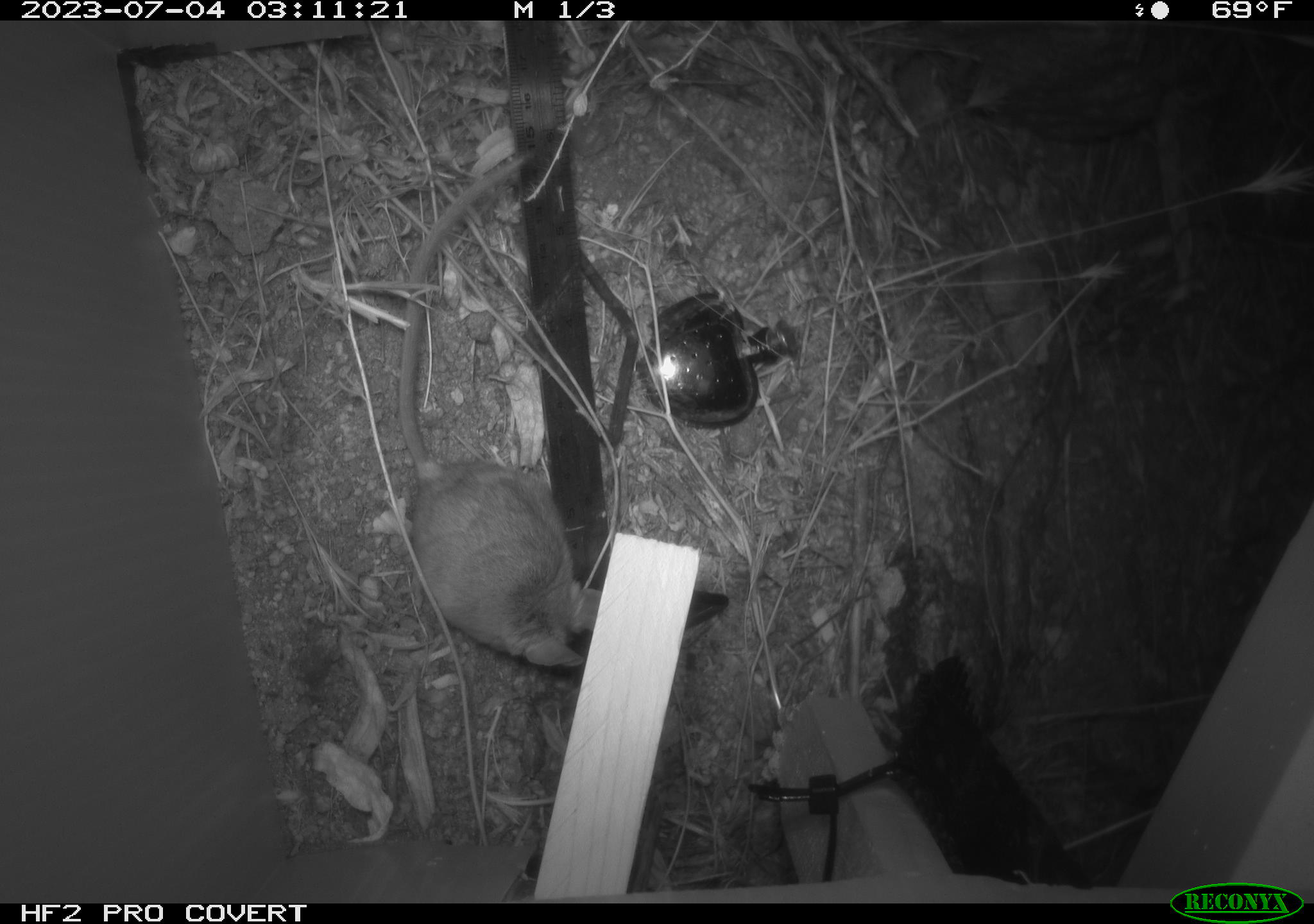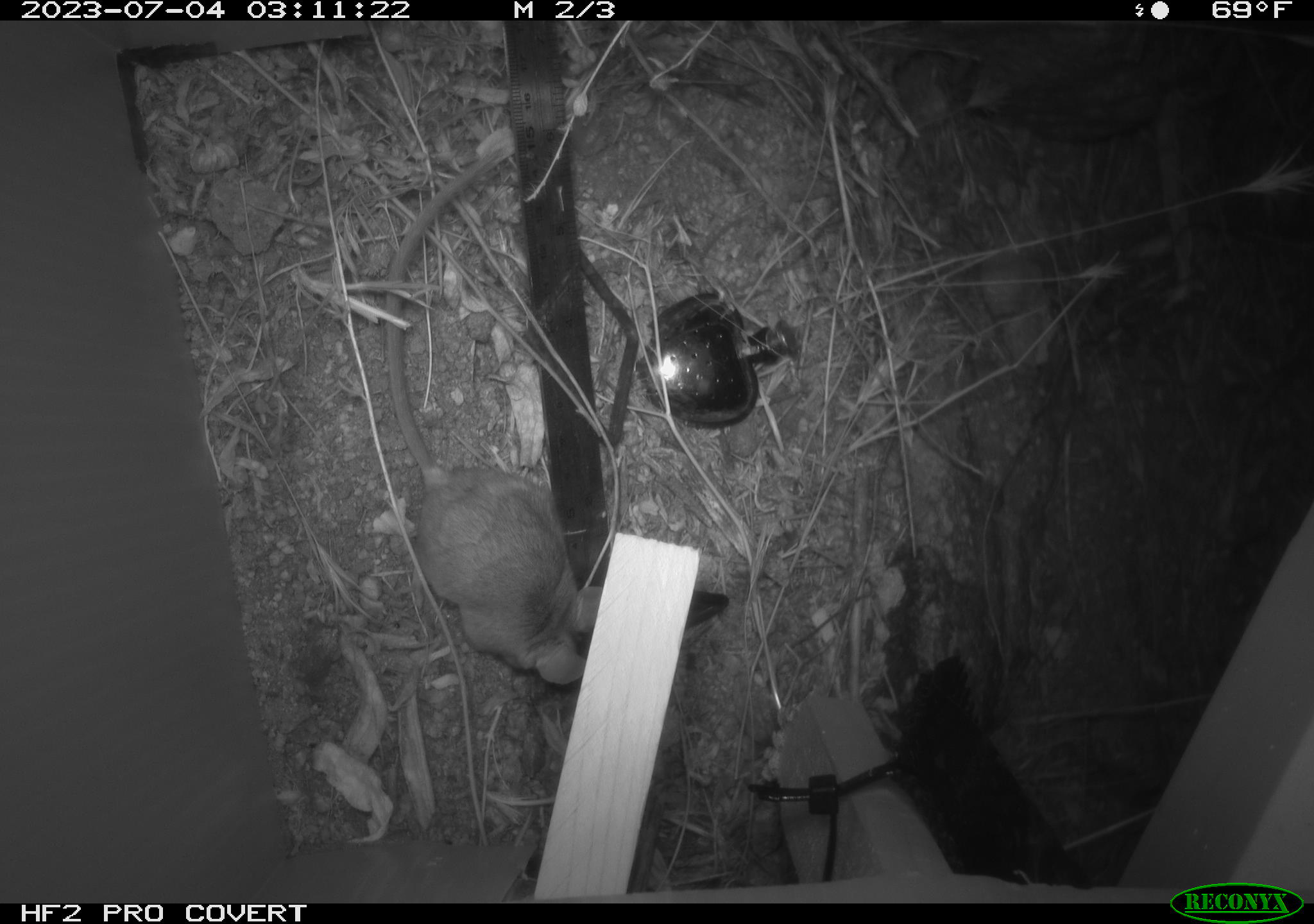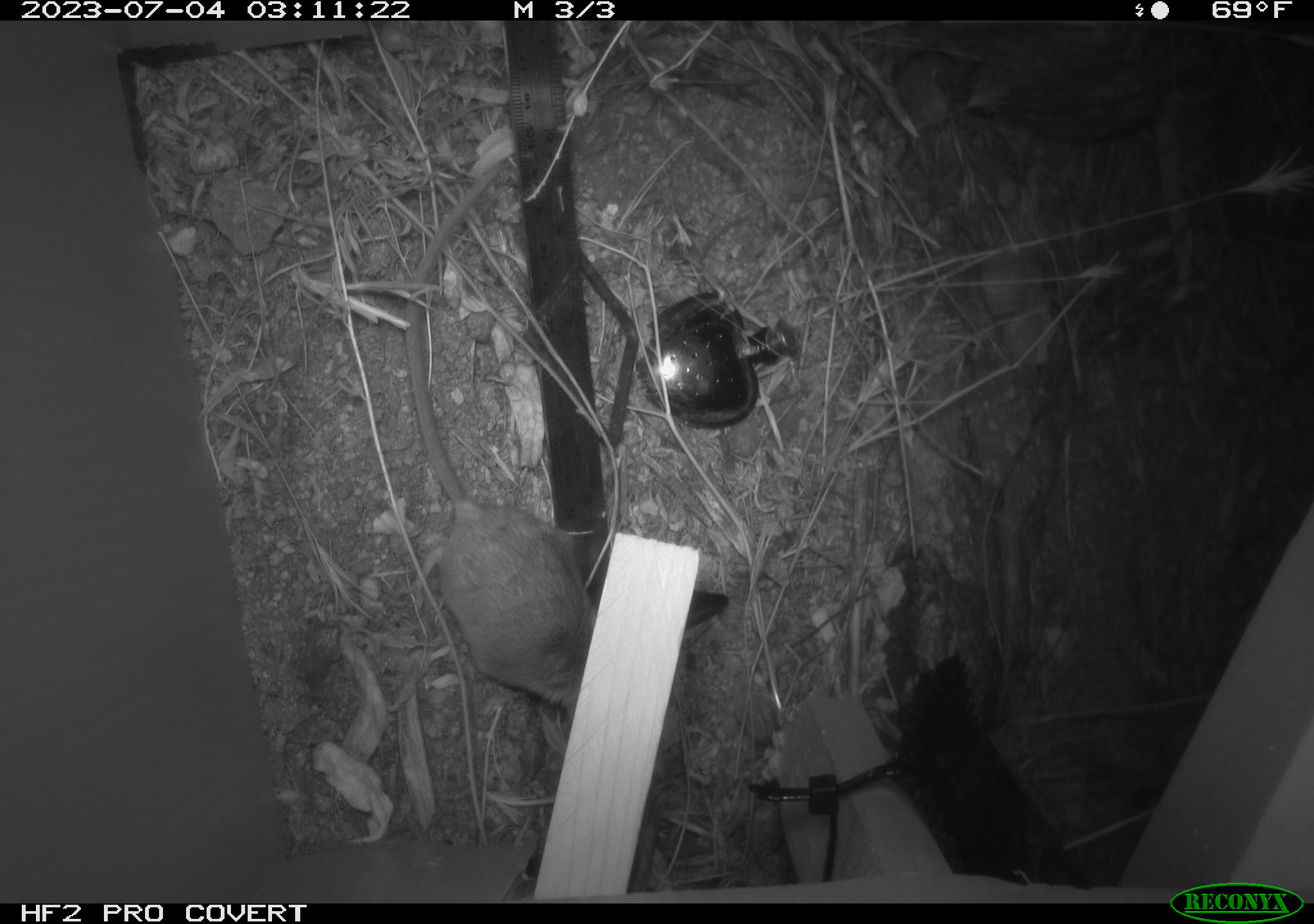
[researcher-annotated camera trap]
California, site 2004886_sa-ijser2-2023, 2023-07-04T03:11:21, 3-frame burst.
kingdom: Animalia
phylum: Chordata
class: Mammalia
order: Rodentia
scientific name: Rodentia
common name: mouse species